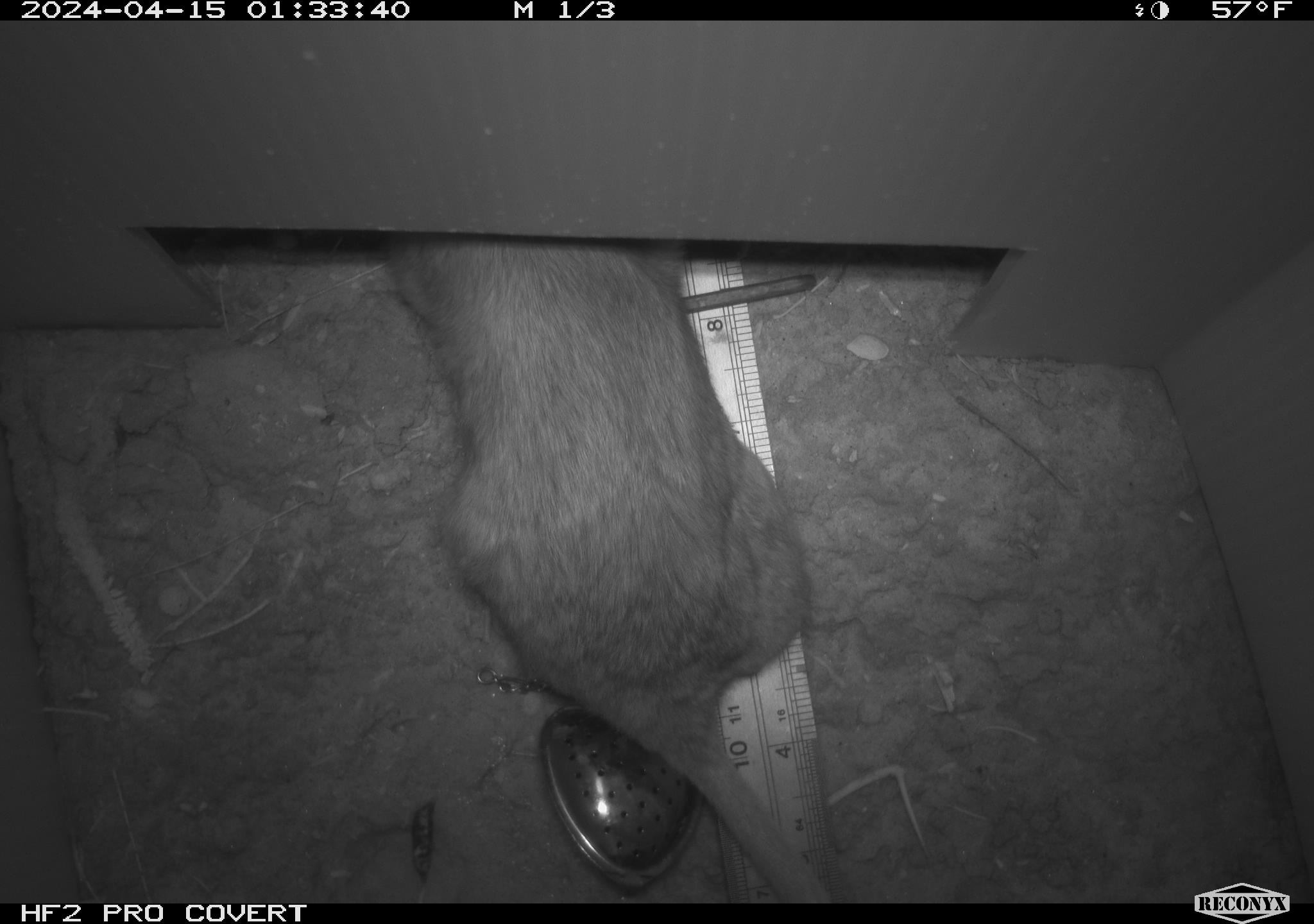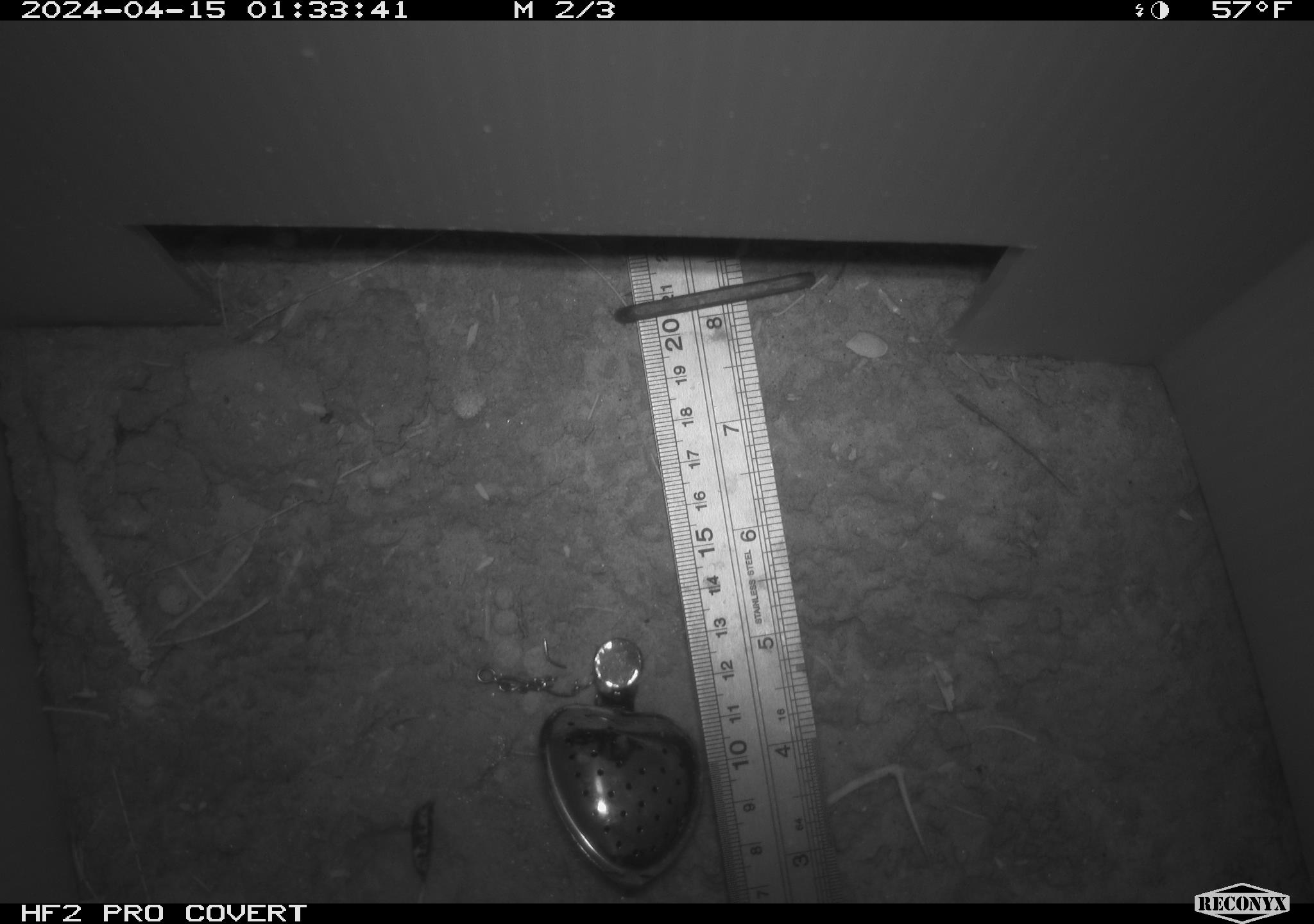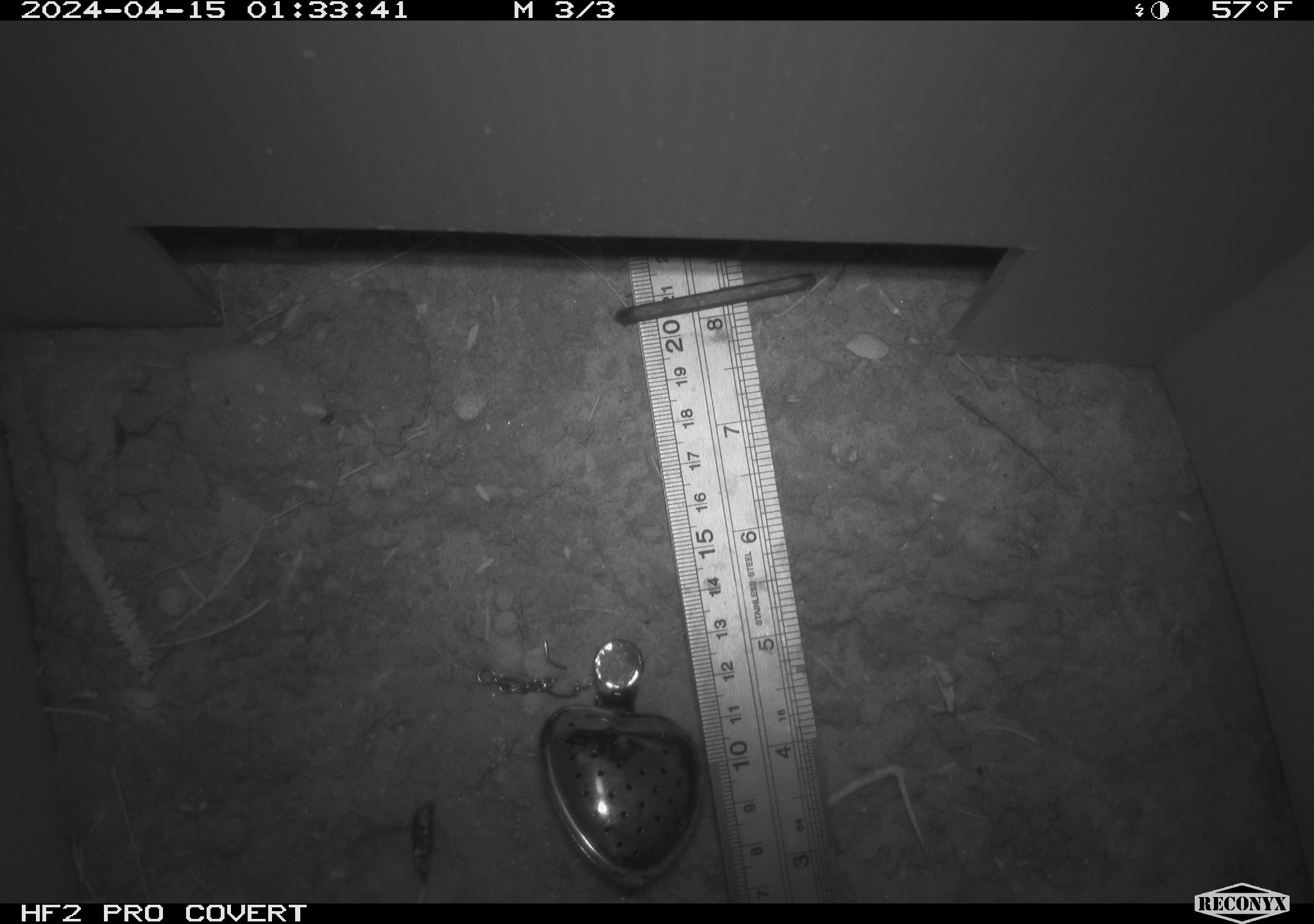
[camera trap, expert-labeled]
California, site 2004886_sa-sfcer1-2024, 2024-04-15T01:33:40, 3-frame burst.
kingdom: Animalia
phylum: Chordata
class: Mammalia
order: Rodentia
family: Cricetidae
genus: Neotoma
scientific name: Neotoma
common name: pack rat or woodrat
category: neotoma species